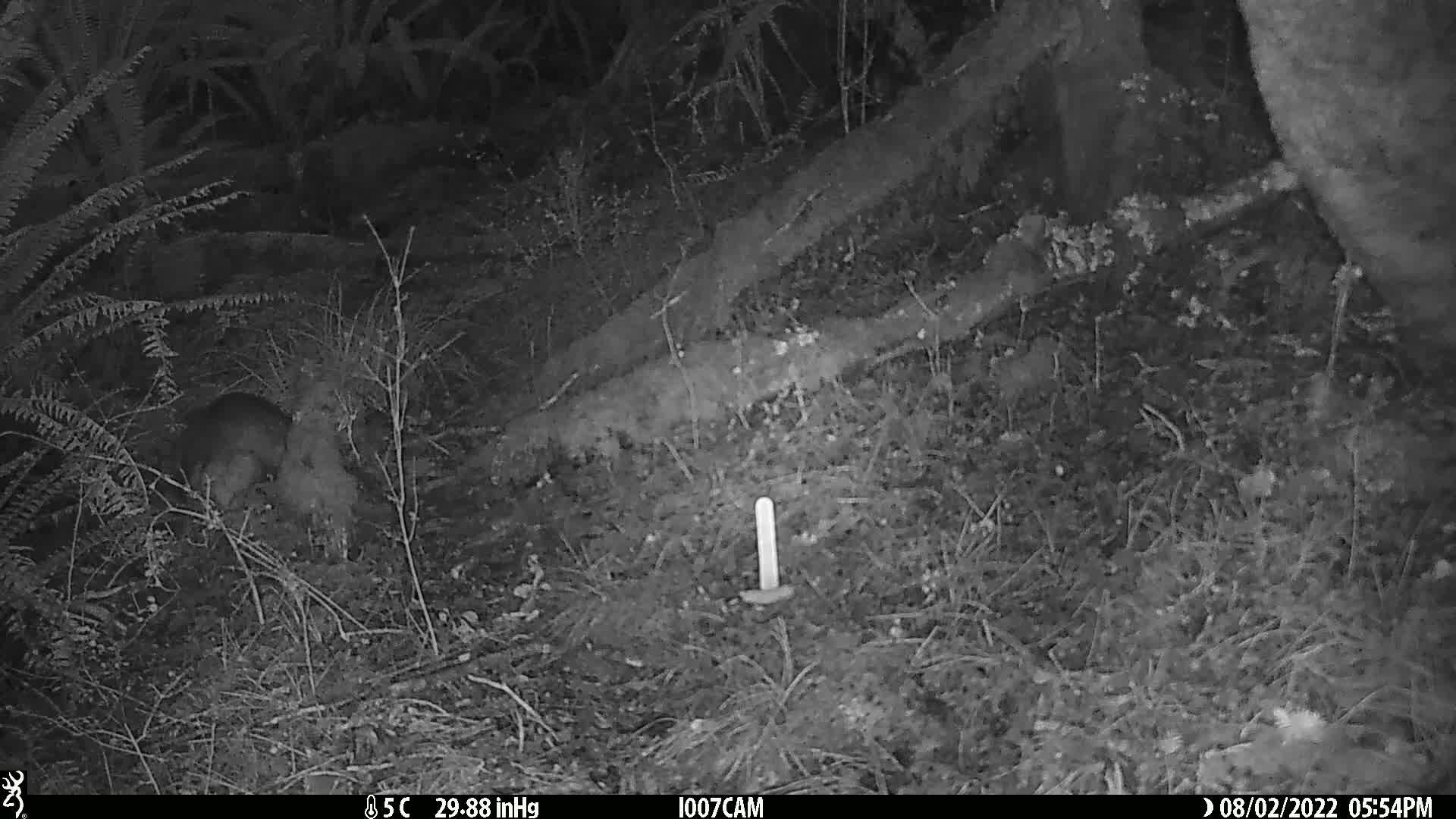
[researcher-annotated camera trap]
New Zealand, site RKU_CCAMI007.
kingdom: Animalia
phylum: Chordata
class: Mammalia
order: Diprotodontia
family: Phalangeridae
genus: Trichosurus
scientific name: Trichosurus vulpecula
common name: common brushtail possum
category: possum